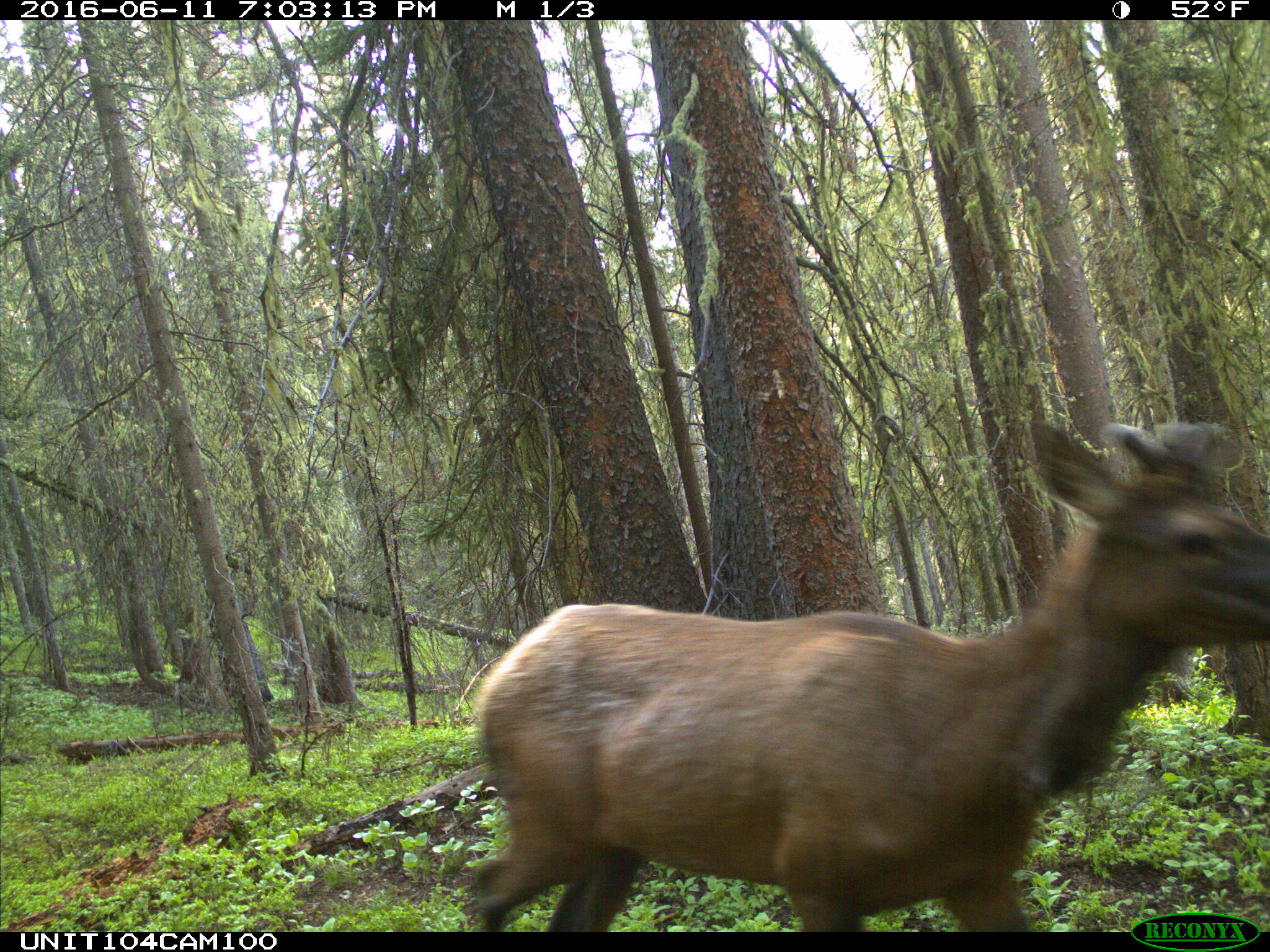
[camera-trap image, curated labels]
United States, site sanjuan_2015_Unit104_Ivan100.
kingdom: Animalia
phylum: Chordata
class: Mammalia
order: Artiodactyla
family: Cervidae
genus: Cervus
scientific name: Cervus elaphus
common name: red deer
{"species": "Cervus elaphus (red deer)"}